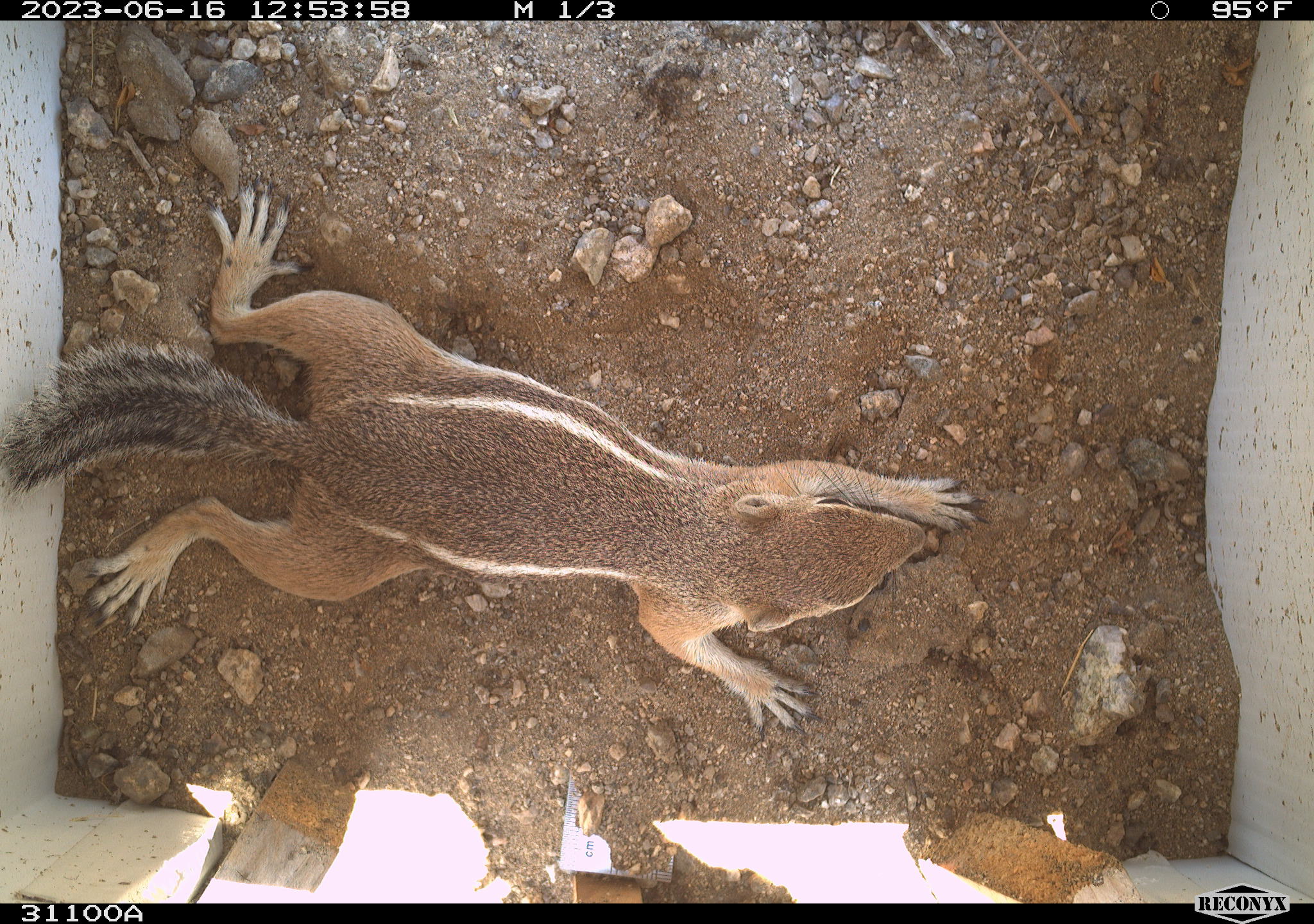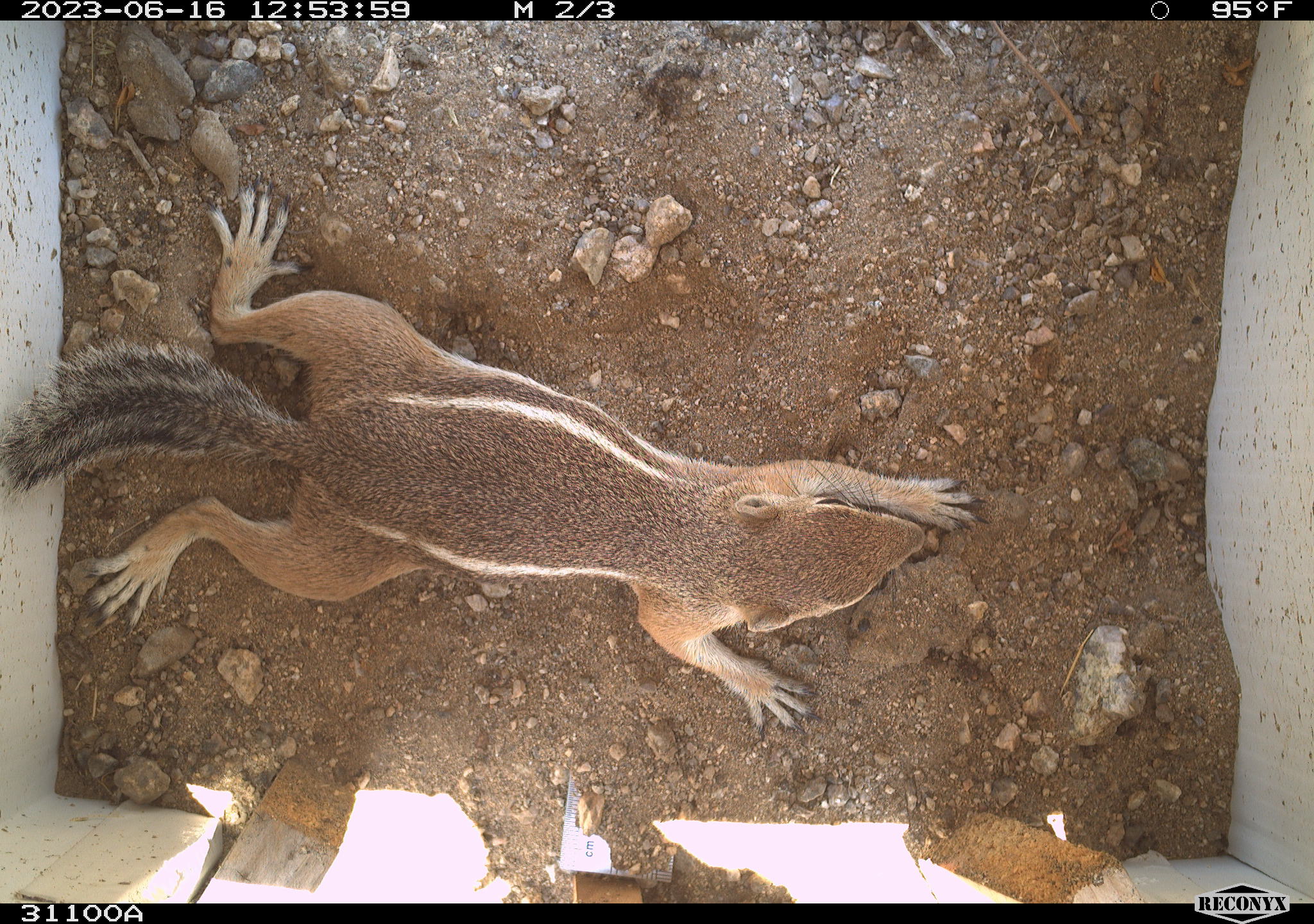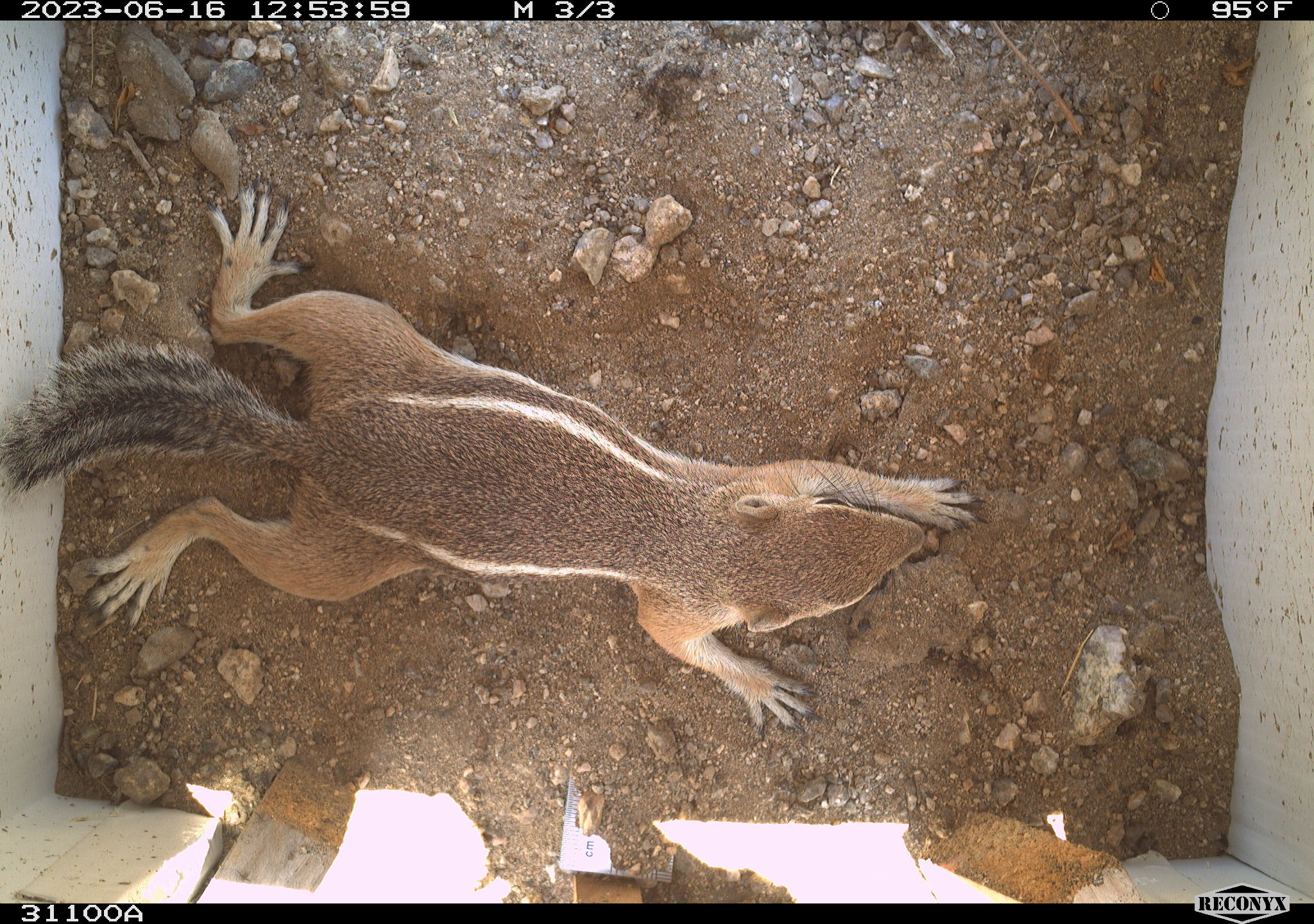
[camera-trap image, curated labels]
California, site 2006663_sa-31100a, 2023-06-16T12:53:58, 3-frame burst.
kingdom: Animalia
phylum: Chordata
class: Mammalia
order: Rodentia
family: Sciuridae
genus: Ammospermophilus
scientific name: Ammospermophilus leucurus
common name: white-tailed antelope squirrel